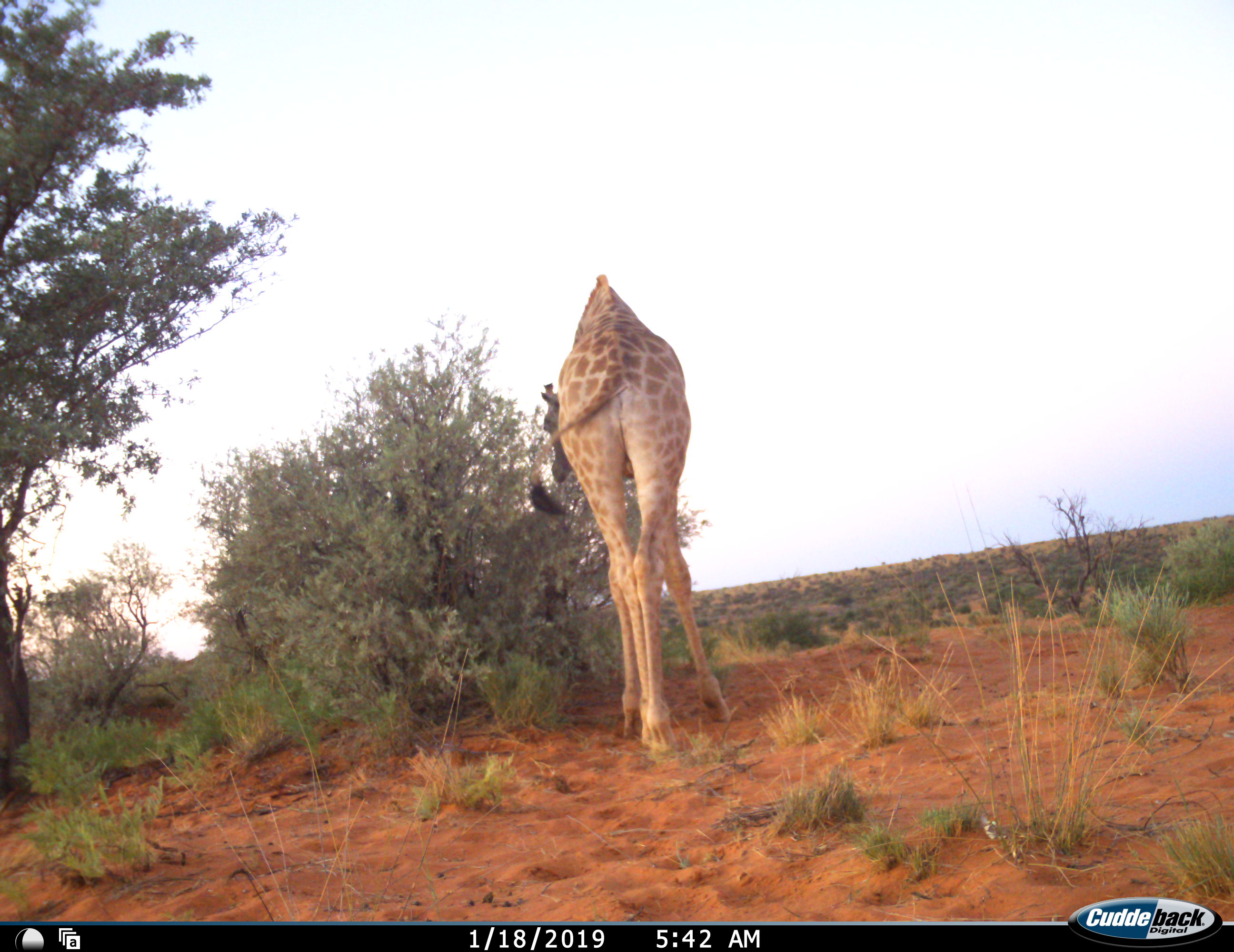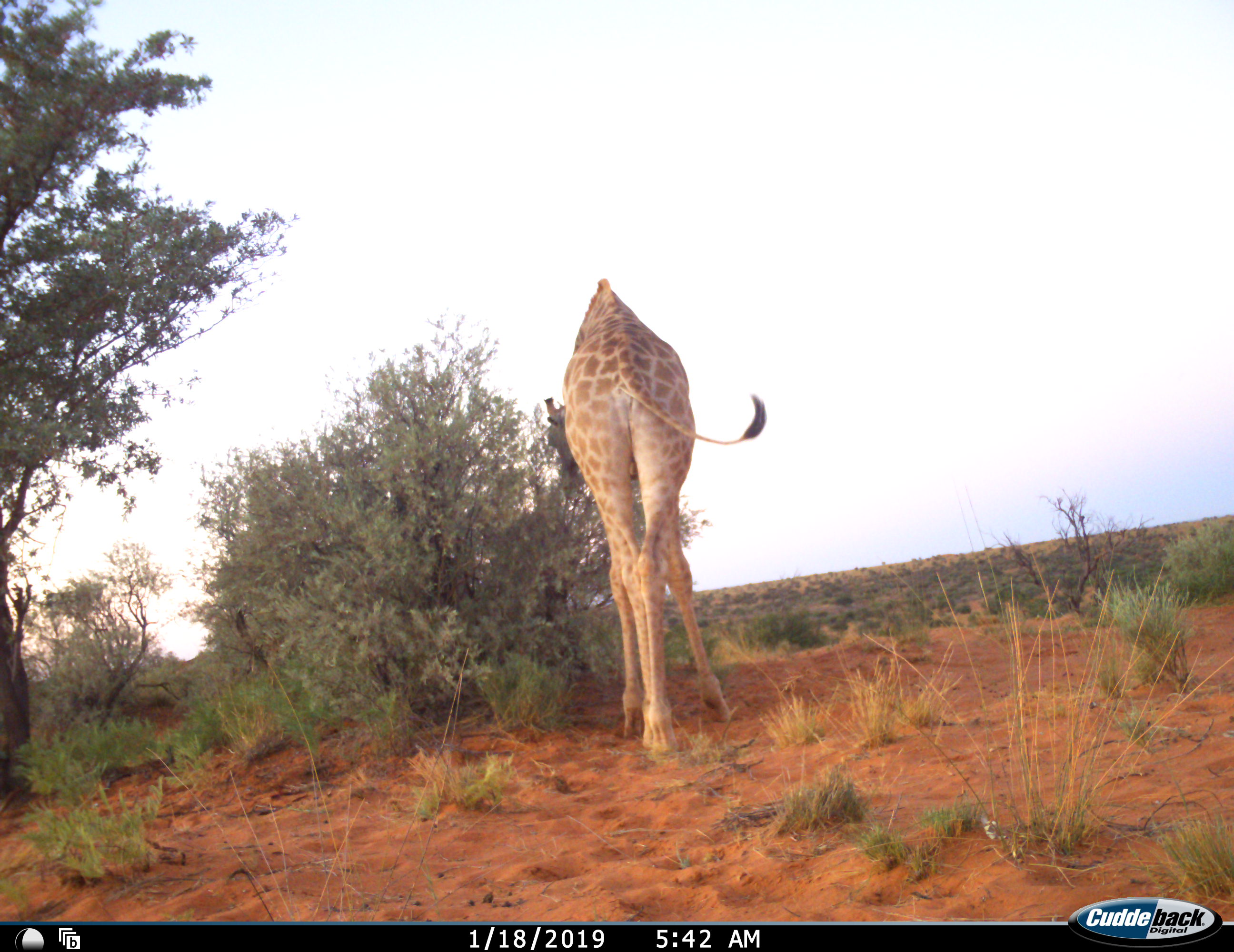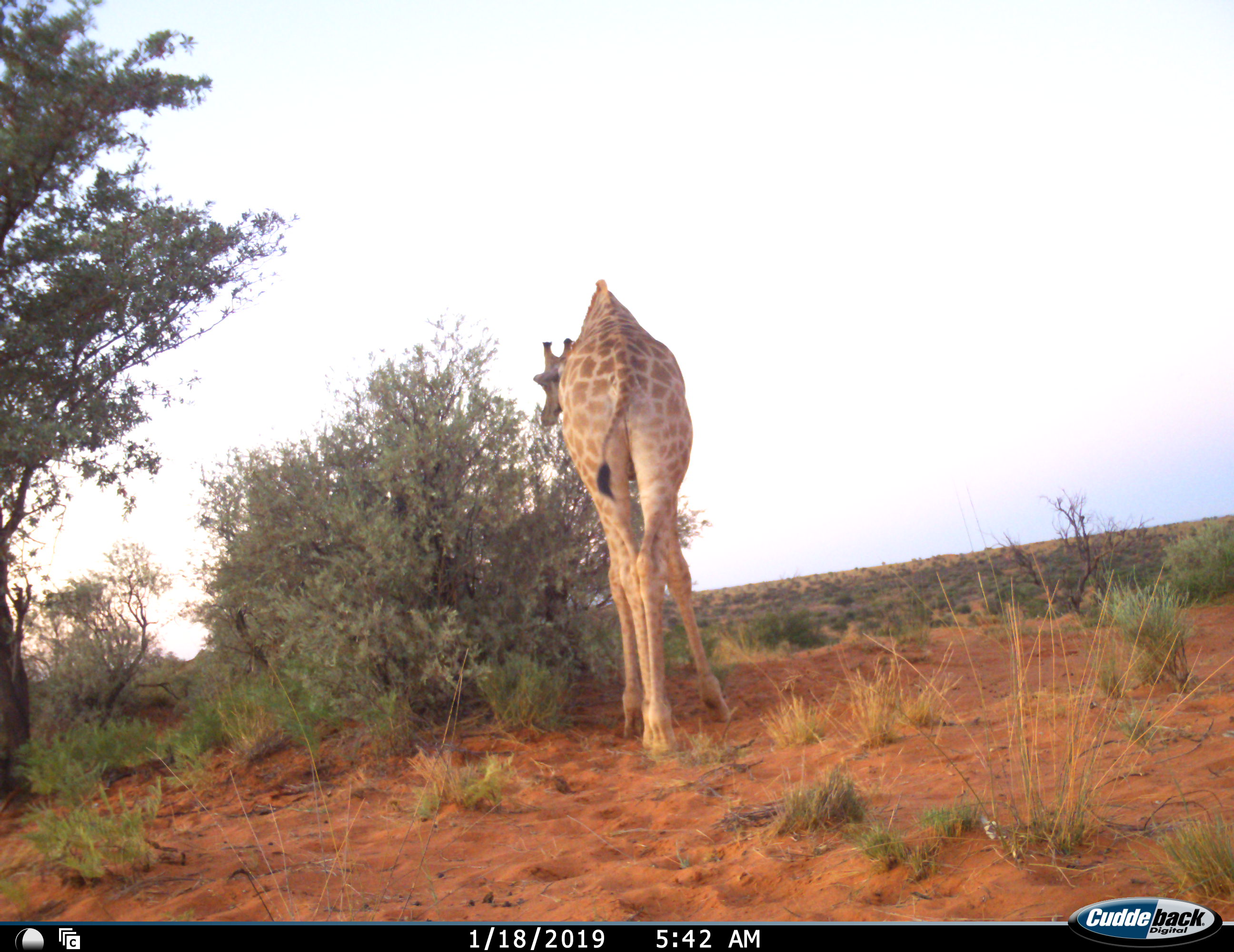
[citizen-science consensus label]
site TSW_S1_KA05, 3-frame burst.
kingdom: Animalia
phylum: Chordata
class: Mammalia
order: Artiodactyla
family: Giraffidae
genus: Giraffa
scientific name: Giraffa camelopardalis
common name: giraffe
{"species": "giraffe (Giraffa camelopardalis)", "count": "1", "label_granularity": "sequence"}